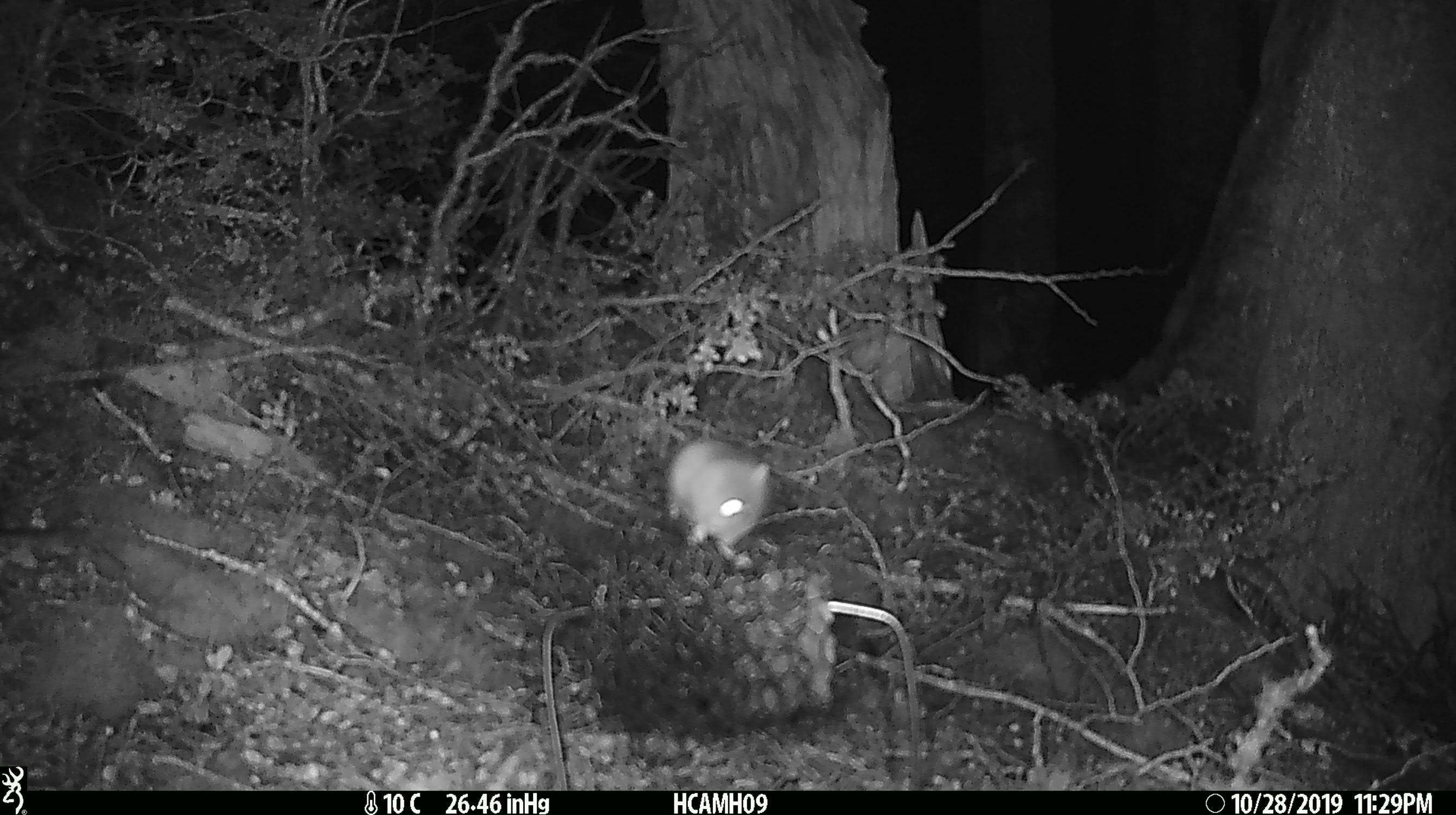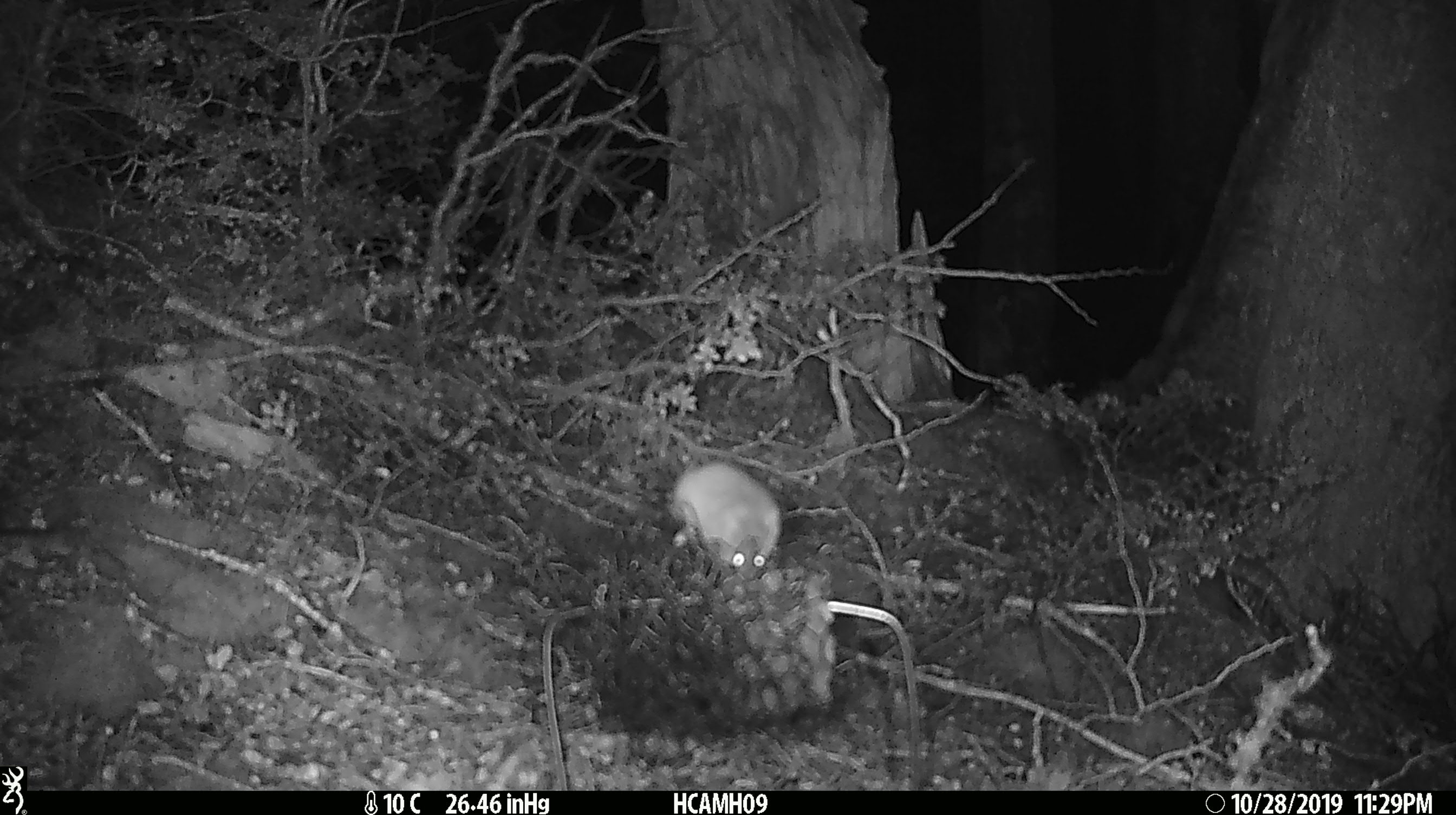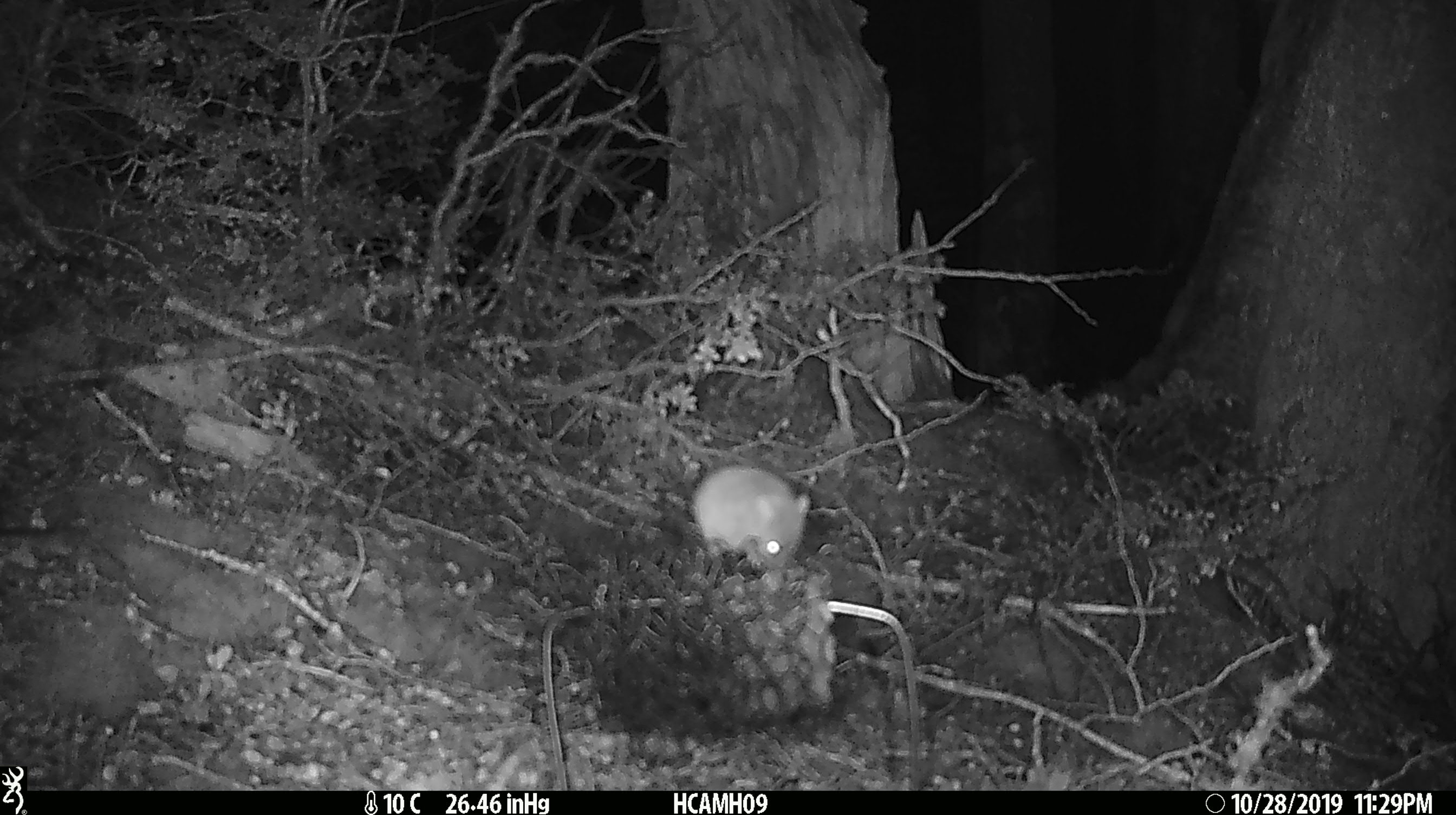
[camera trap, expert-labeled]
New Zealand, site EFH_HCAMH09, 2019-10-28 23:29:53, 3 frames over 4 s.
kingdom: Animalia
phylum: Chordata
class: Mammalia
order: Rodentia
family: Muridae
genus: Mus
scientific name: Mus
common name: mouse